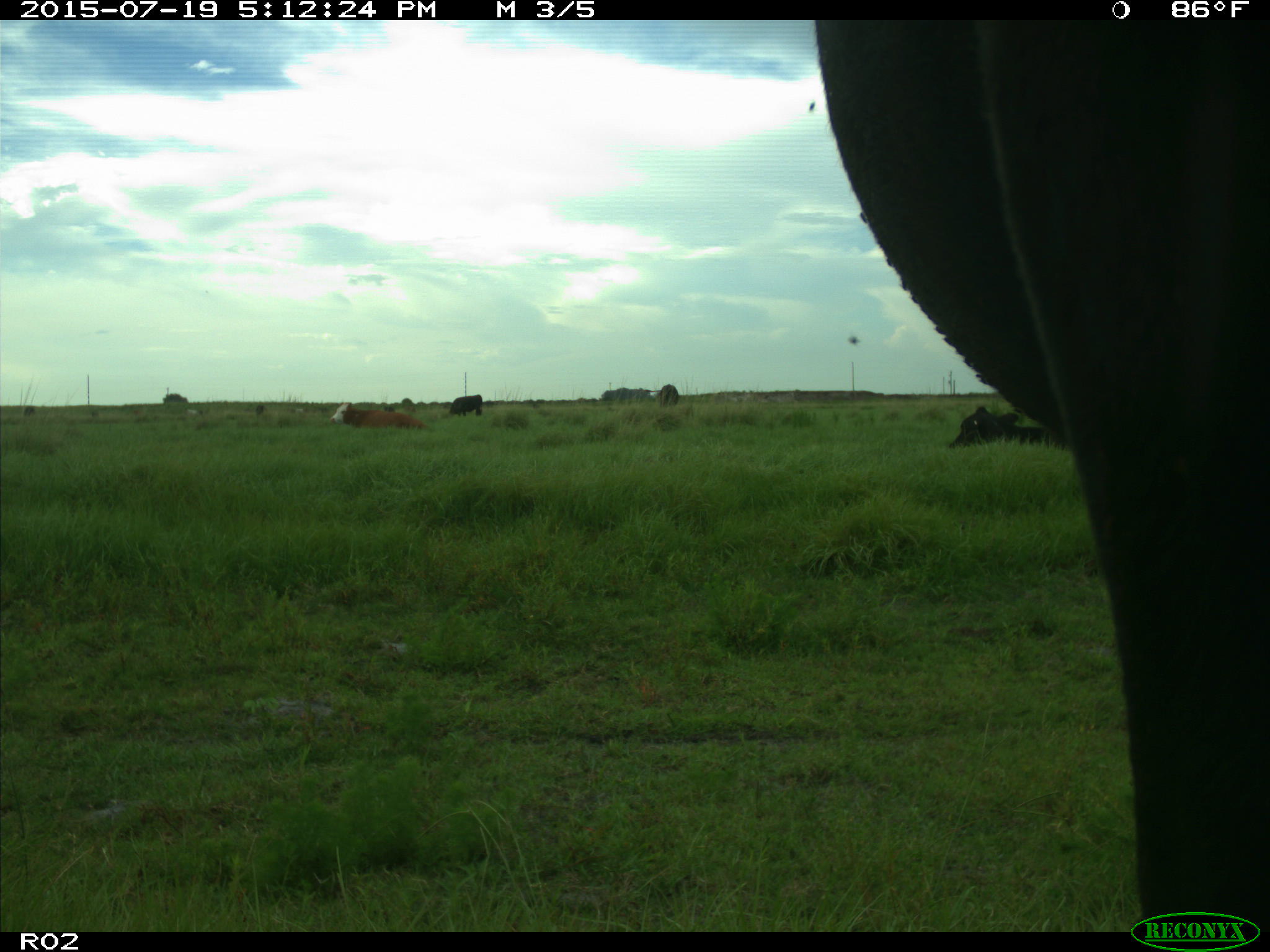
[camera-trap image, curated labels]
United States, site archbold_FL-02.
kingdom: Animalia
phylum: Chordata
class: Mammalia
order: Artiodactyla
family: Bovidae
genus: Bos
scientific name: Bos taurus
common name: domestic cow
Bos taurus (domestic cow).